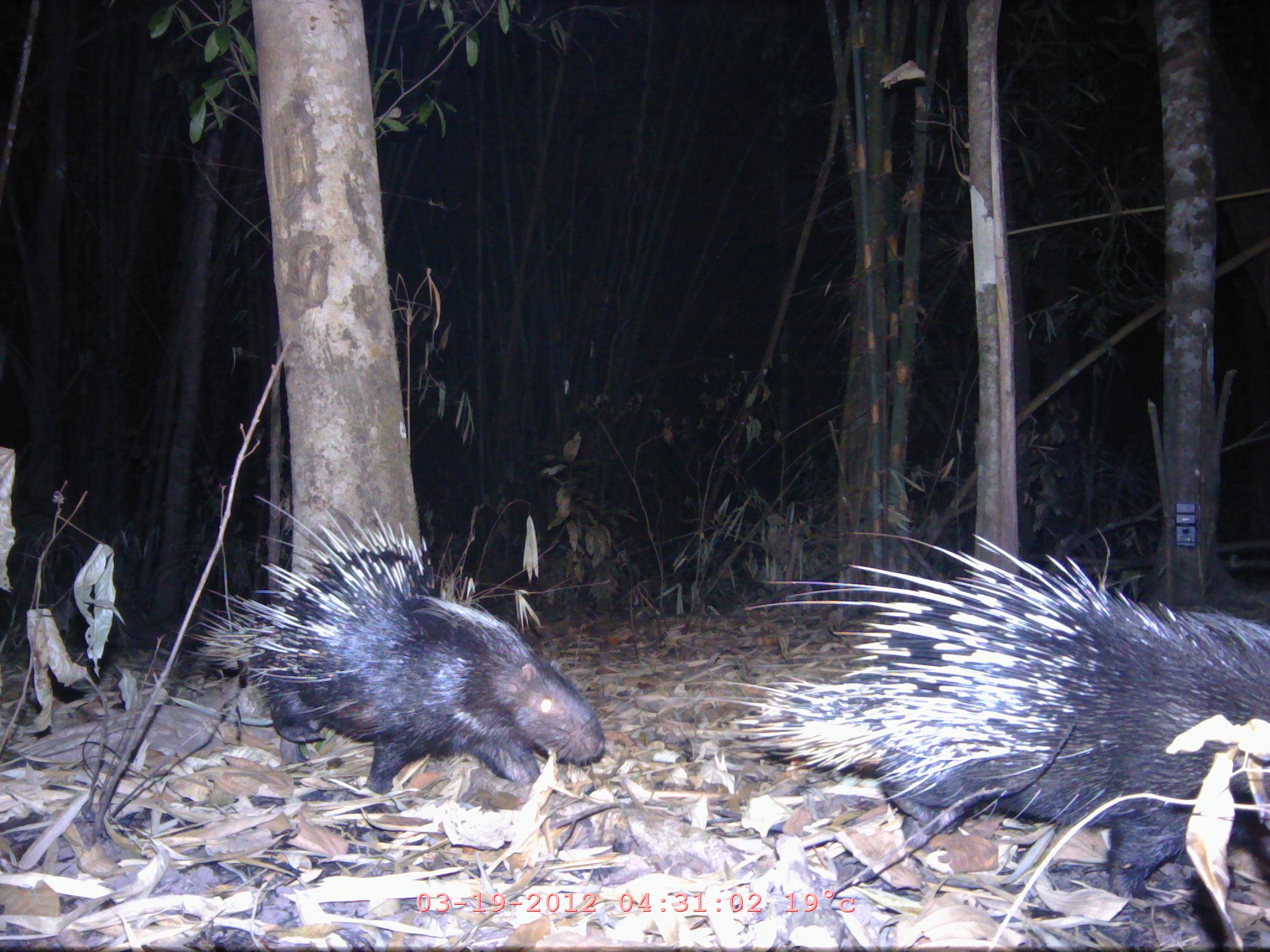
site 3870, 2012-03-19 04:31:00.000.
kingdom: Animalia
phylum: Chordata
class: Mammalia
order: Rodentia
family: Hystricidae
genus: Hystrix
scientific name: Hystrix brachyura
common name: east asian porcupine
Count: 2.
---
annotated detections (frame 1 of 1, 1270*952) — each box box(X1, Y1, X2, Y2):
hystrix brachyura: box(714, 531, 1270, 915); box(168, 493, 607, 795)